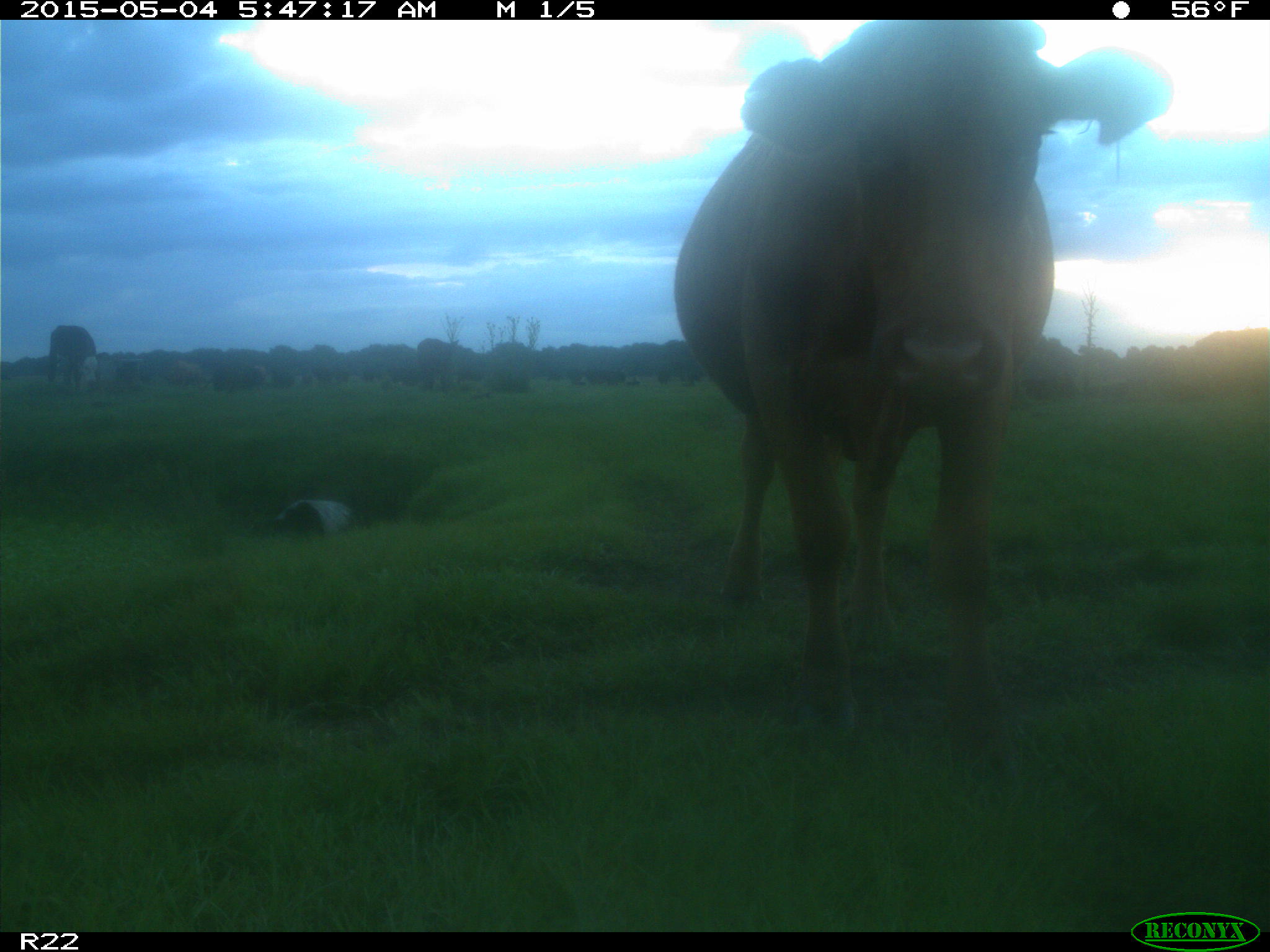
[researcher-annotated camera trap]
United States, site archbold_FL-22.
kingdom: Animalia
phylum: Chordata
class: Mammalia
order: Artiodactyla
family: Bovidae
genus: Bos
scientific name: Bos taurus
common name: domestic cow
Bos taurus (domestic cow).